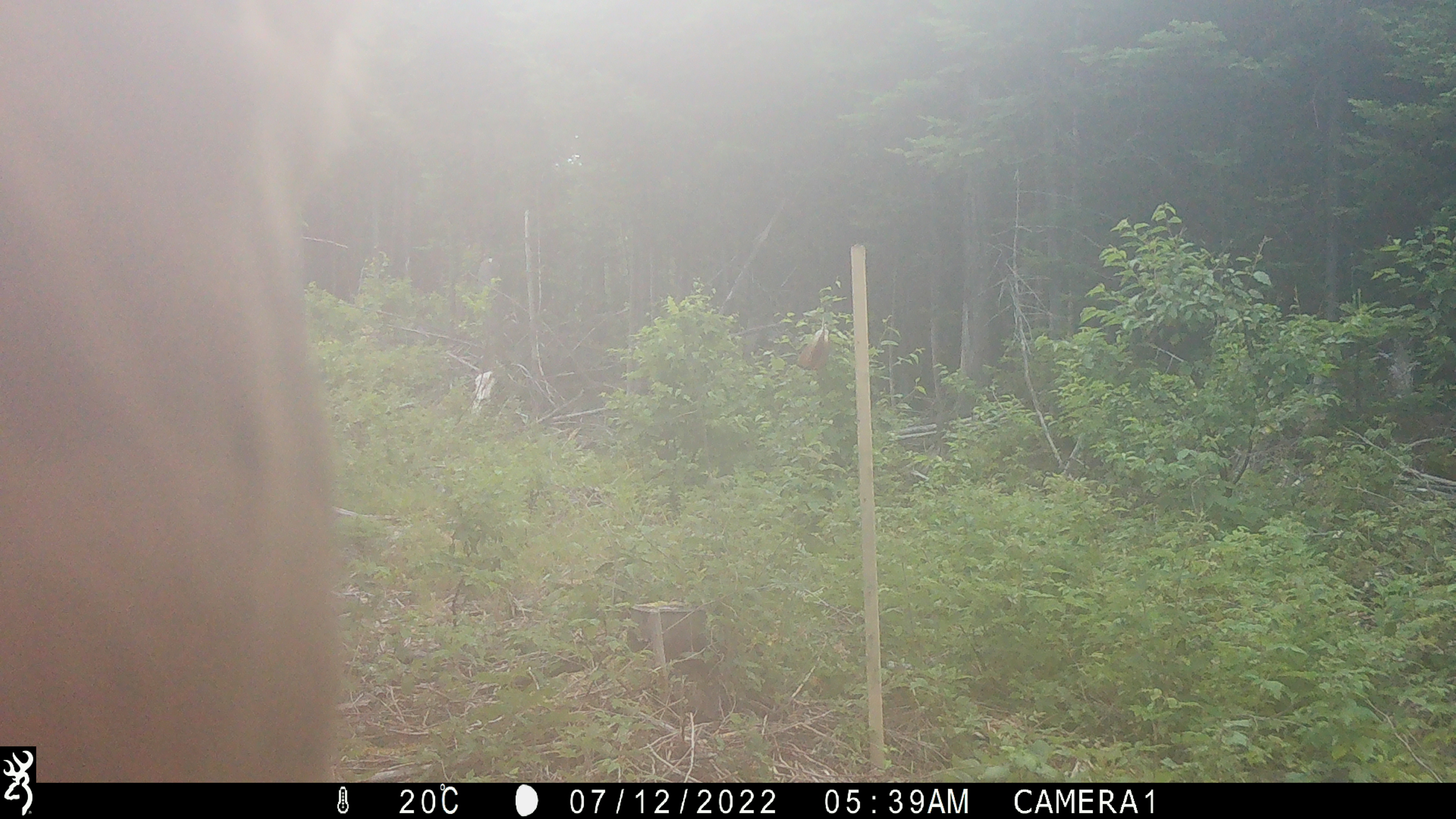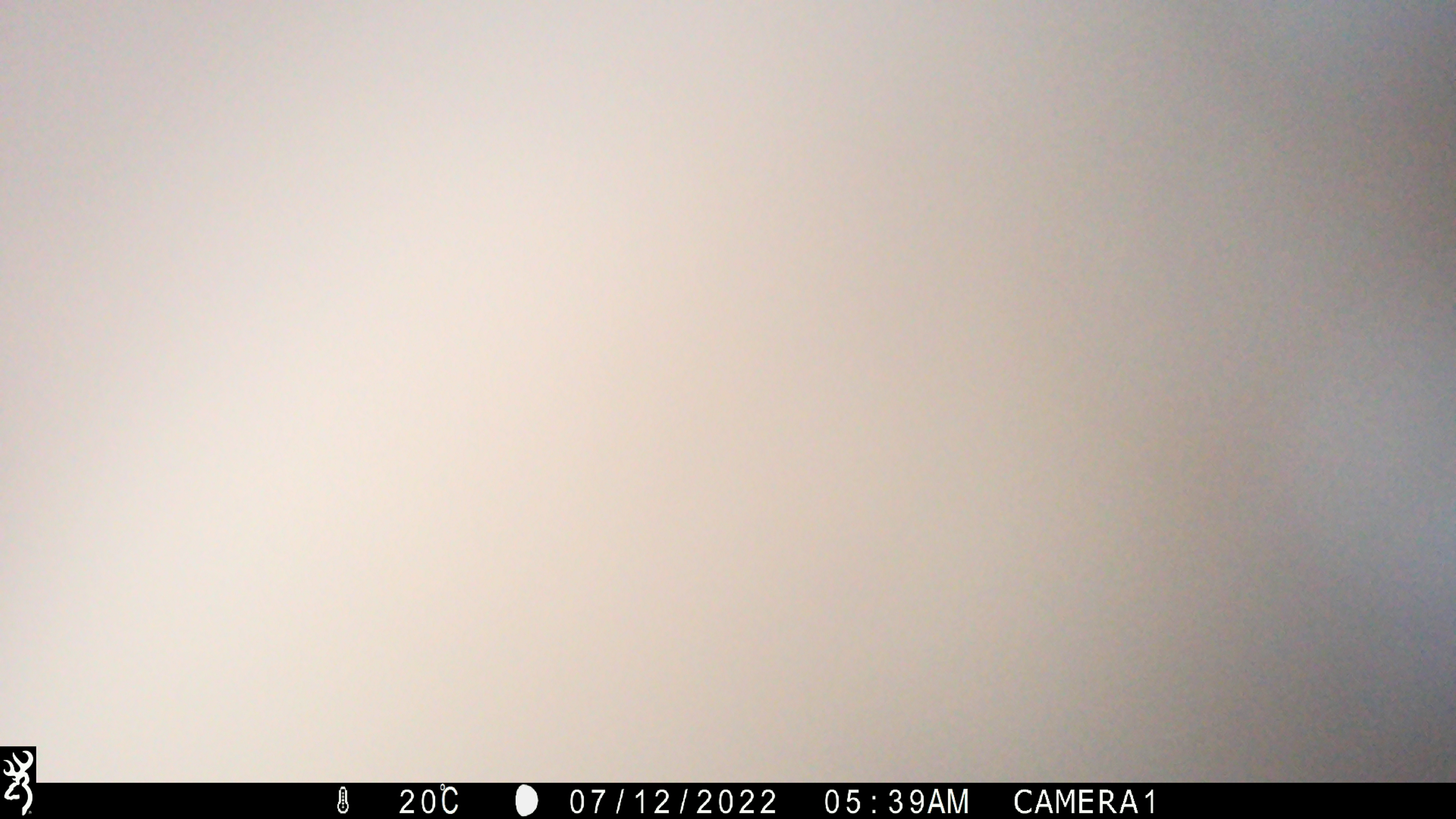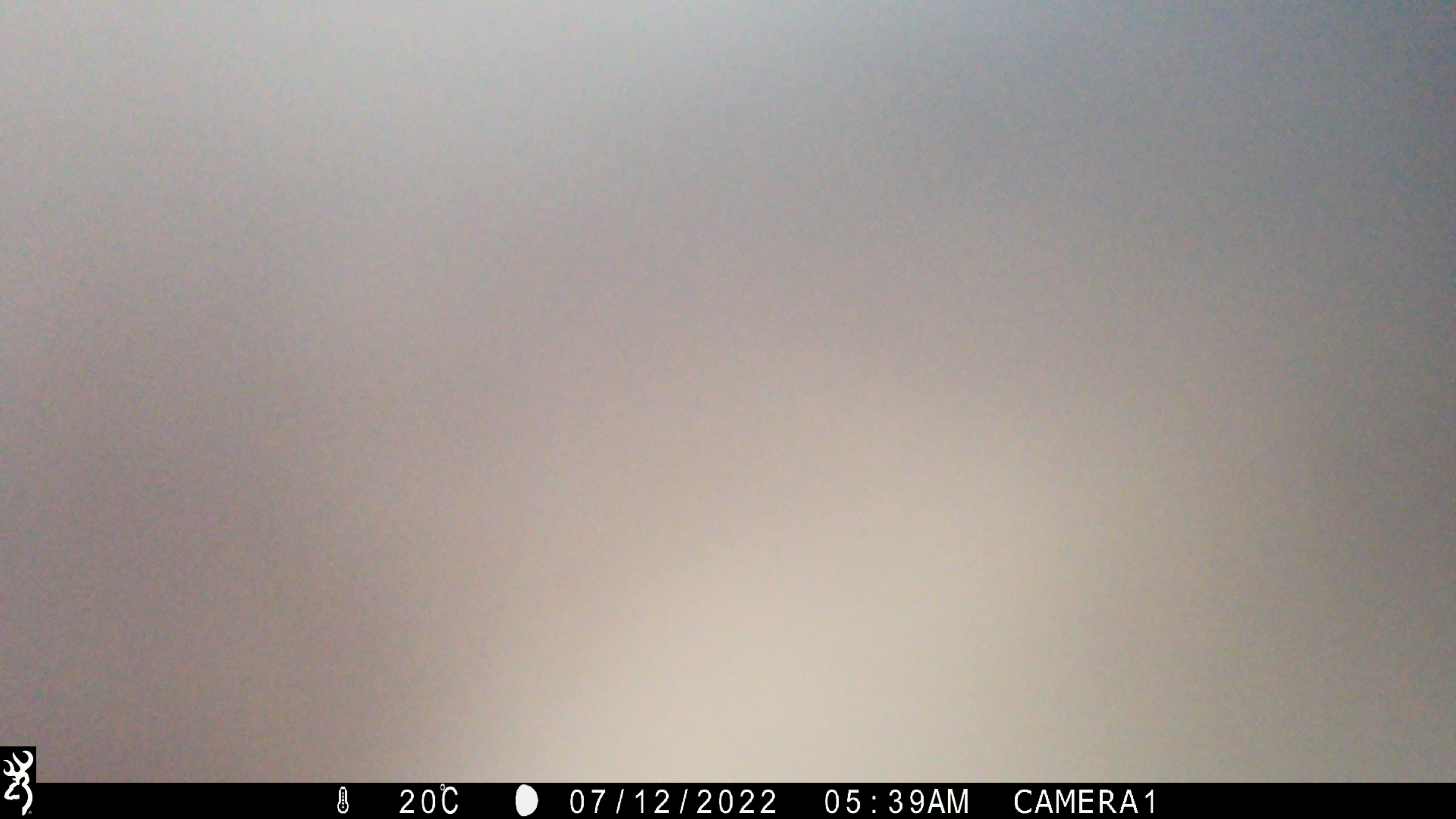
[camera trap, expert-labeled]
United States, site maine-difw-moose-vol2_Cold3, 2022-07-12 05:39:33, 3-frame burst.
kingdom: Animalia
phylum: Chordata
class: Mammalia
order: Artiodactyla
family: Cervidae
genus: Alces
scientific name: Alces alces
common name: moose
Moose (Alces alces).